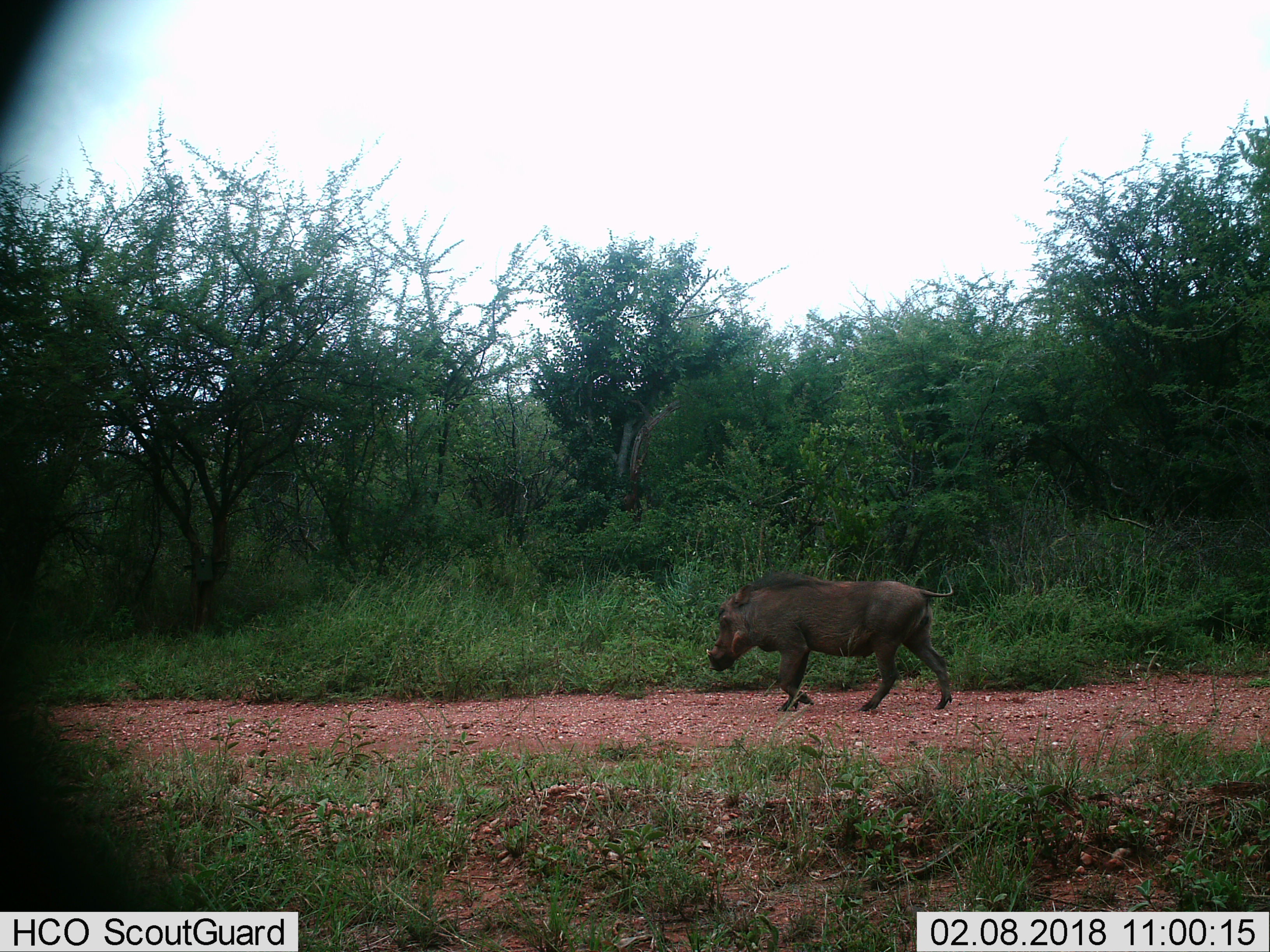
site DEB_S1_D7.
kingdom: Animalia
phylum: Chordata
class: Mammalia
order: Artiodactyla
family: Suidae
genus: Phacochoerus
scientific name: Phacochoerus africanus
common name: warthog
Warthog (Phacochoerus africanus), count 1. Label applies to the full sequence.